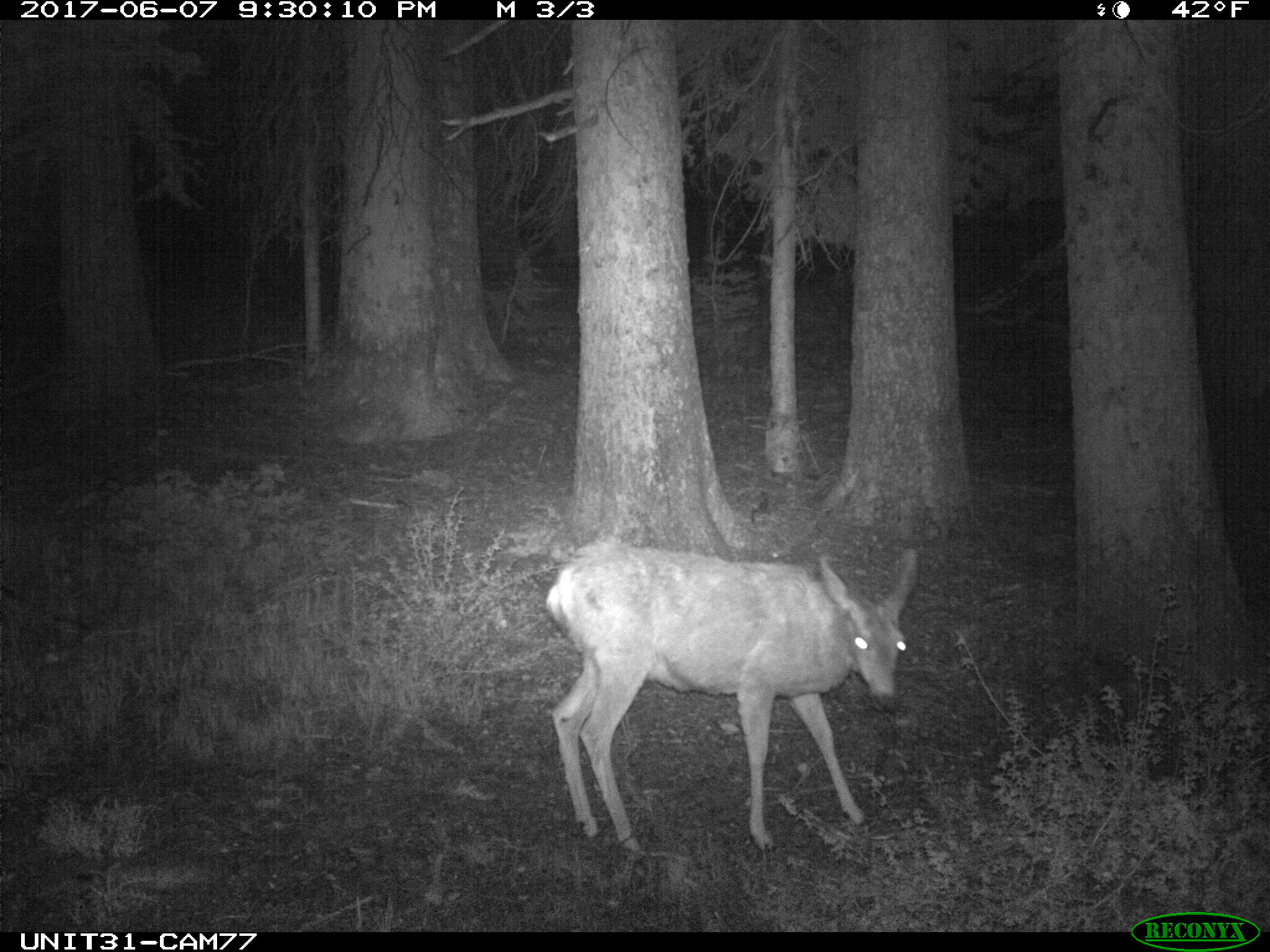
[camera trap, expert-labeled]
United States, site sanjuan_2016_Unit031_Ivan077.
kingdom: Animalia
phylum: Chordata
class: Mammalia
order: Artiodactyla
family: Cervidae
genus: Odocoileus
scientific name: Odocoileus hemionus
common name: mule deer